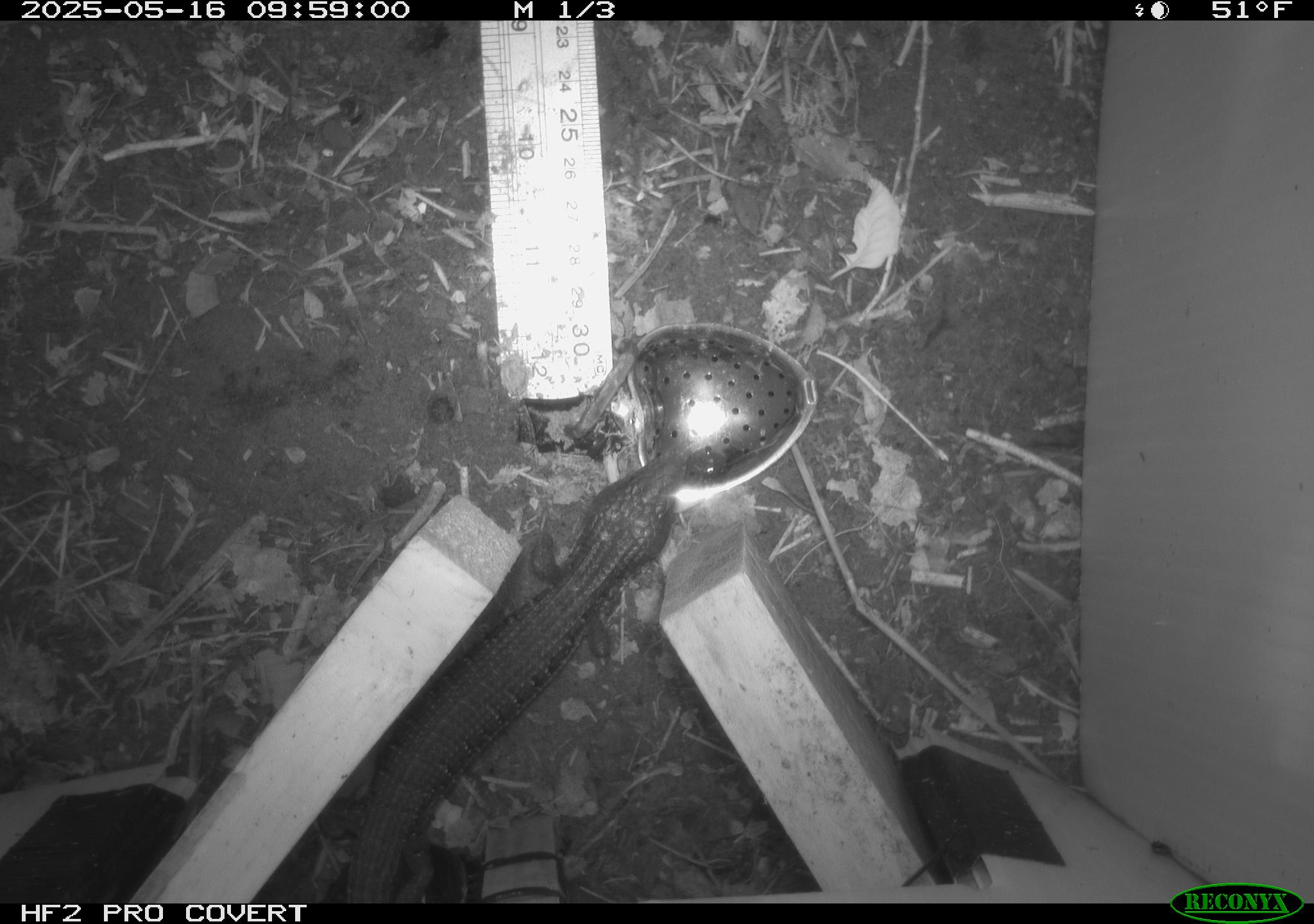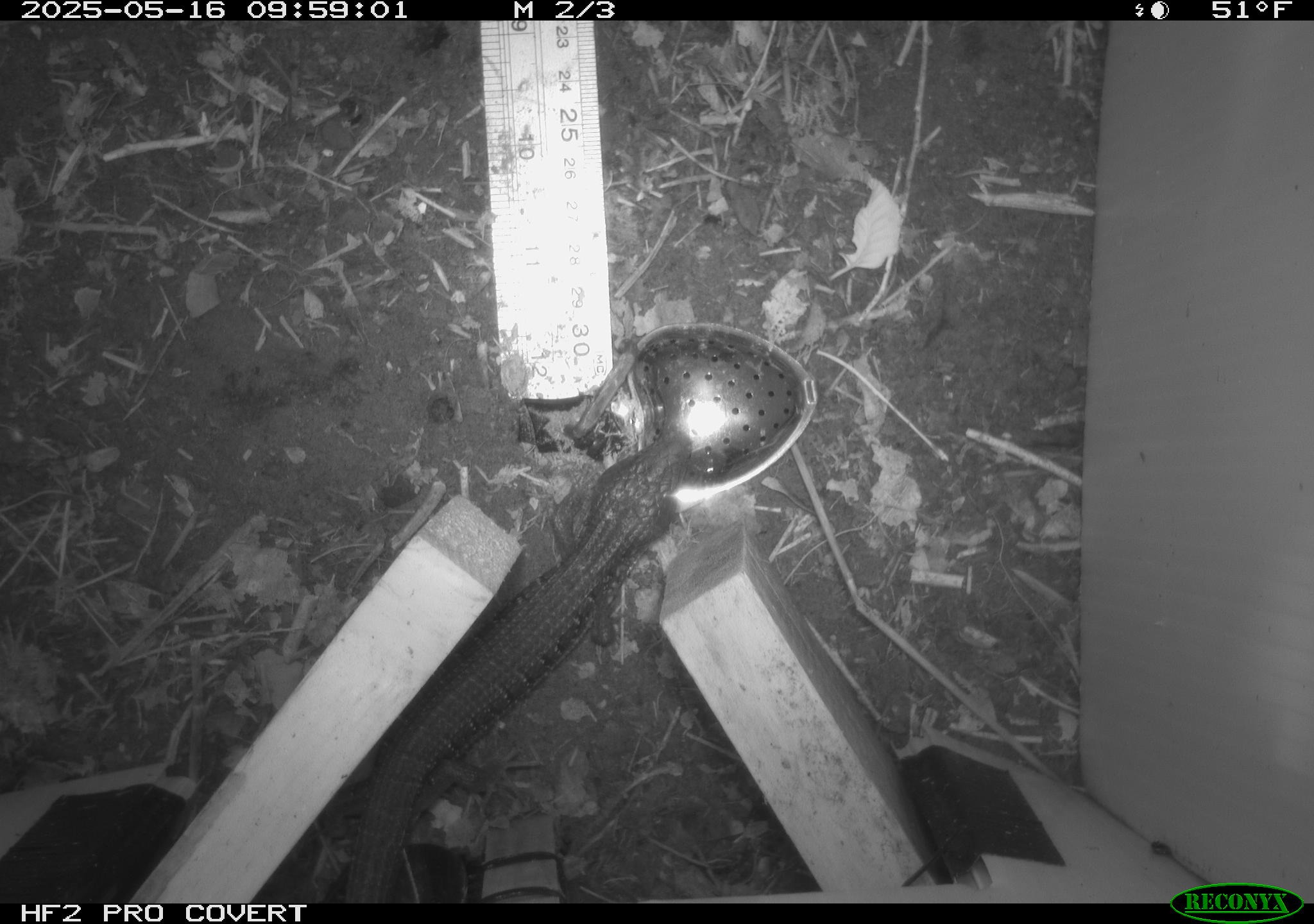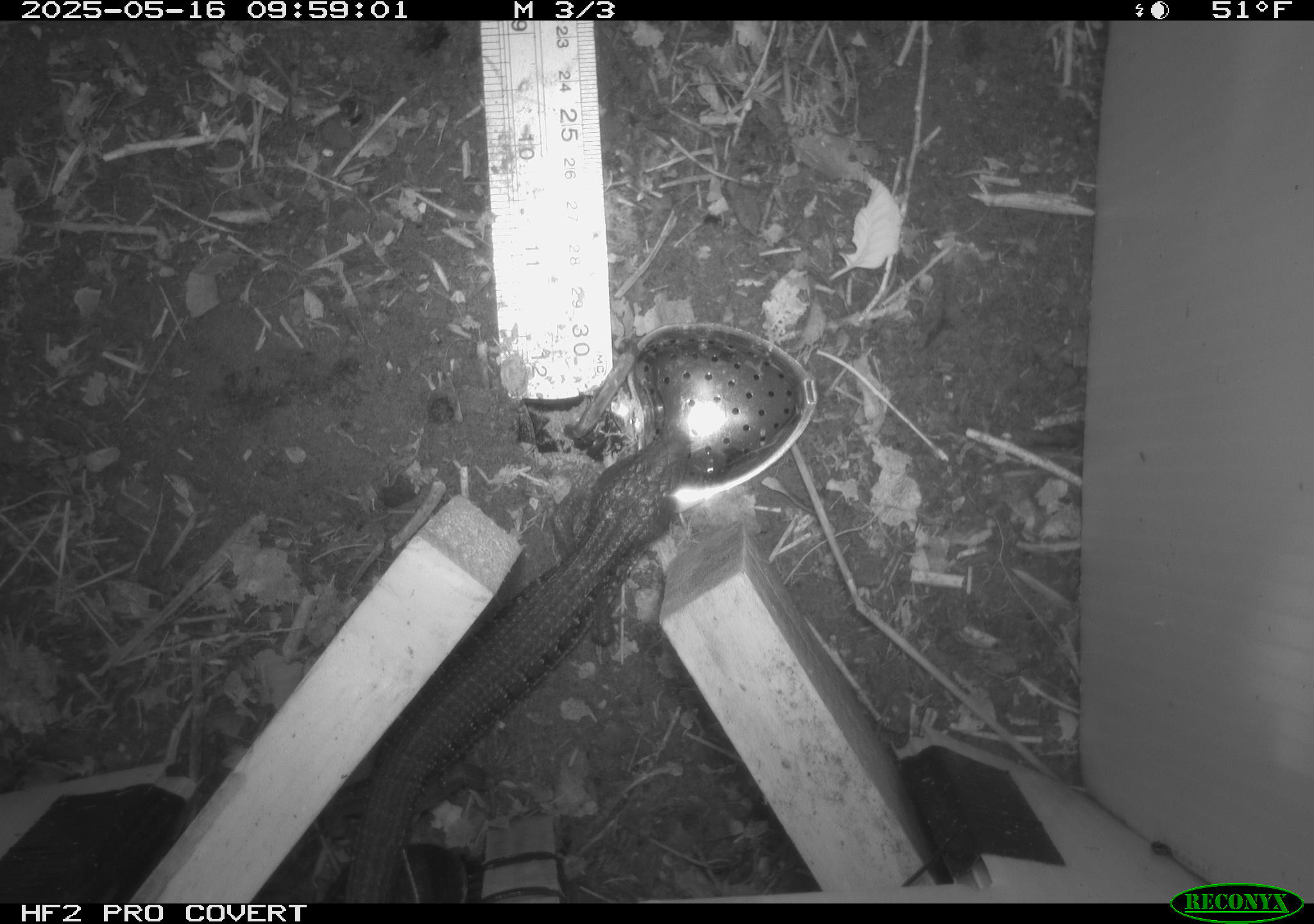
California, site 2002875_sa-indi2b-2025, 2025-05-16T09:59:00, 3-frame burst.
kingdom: Animalia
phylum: Chordata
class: Reptilia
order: Squamata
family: Anguidae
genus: Elgaria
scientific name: Elgaria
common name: alligator lizards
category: elgaria species